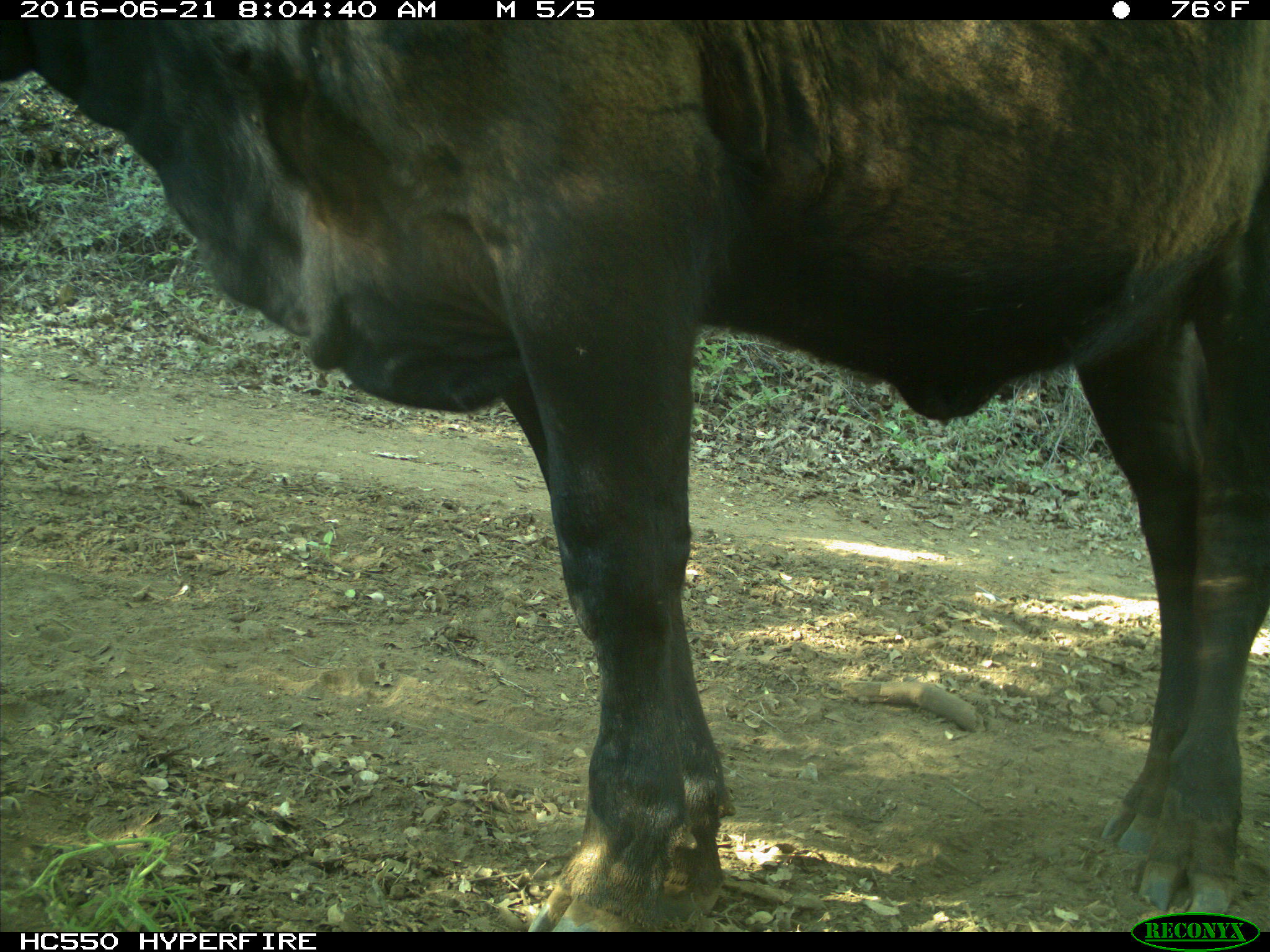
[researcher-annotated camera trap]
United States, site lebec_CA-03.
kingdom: Animalia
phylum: Chordata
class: Mammalia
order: Artiodactyla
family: Bovidae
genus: Bos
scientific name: Bos taurus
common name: domestic cow